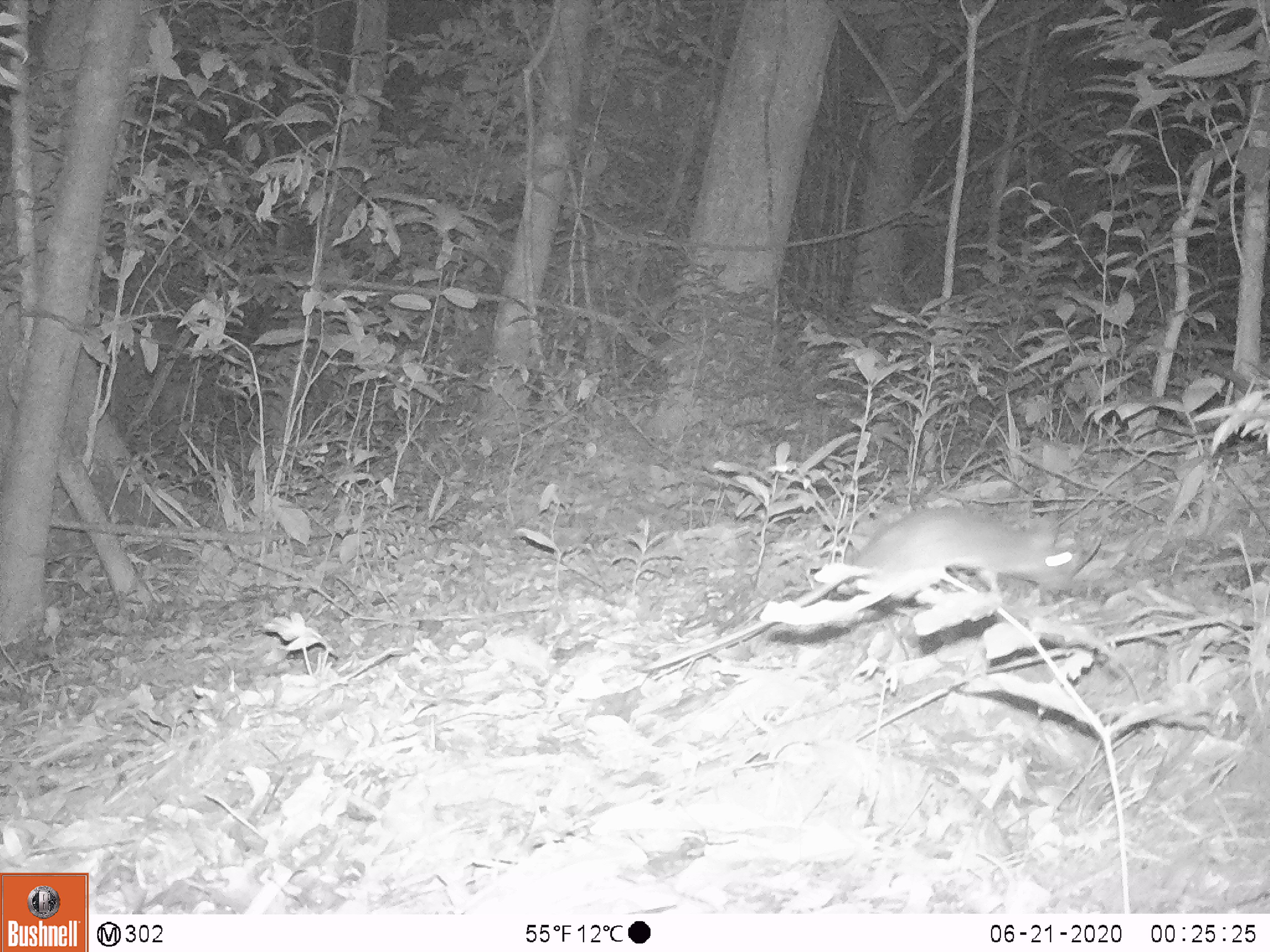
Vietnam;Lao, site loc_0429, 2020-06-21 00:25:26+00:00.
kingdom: Animalia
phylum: Chordata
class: Mammalia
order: Rodentia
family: Muridae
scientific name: Muridae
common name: old-world mice and rats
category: unidentified murid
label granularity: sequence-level